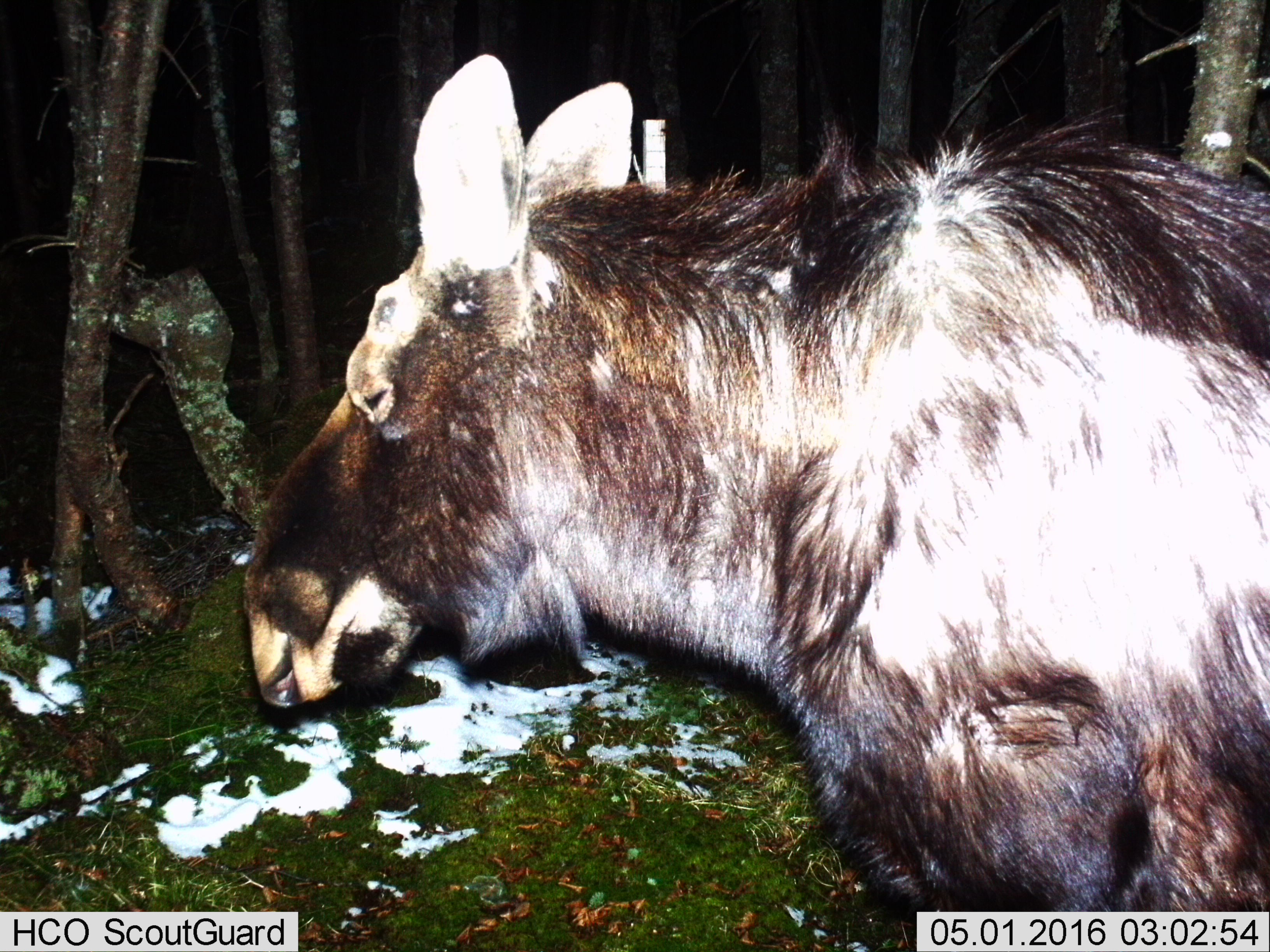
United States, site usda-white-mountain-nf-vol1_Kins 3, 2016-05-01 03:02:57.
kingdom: Animalia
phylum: Chordata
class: Mammalia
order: Artiodactyla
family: Cervidae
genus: Alces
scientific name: Alces alces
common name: moose